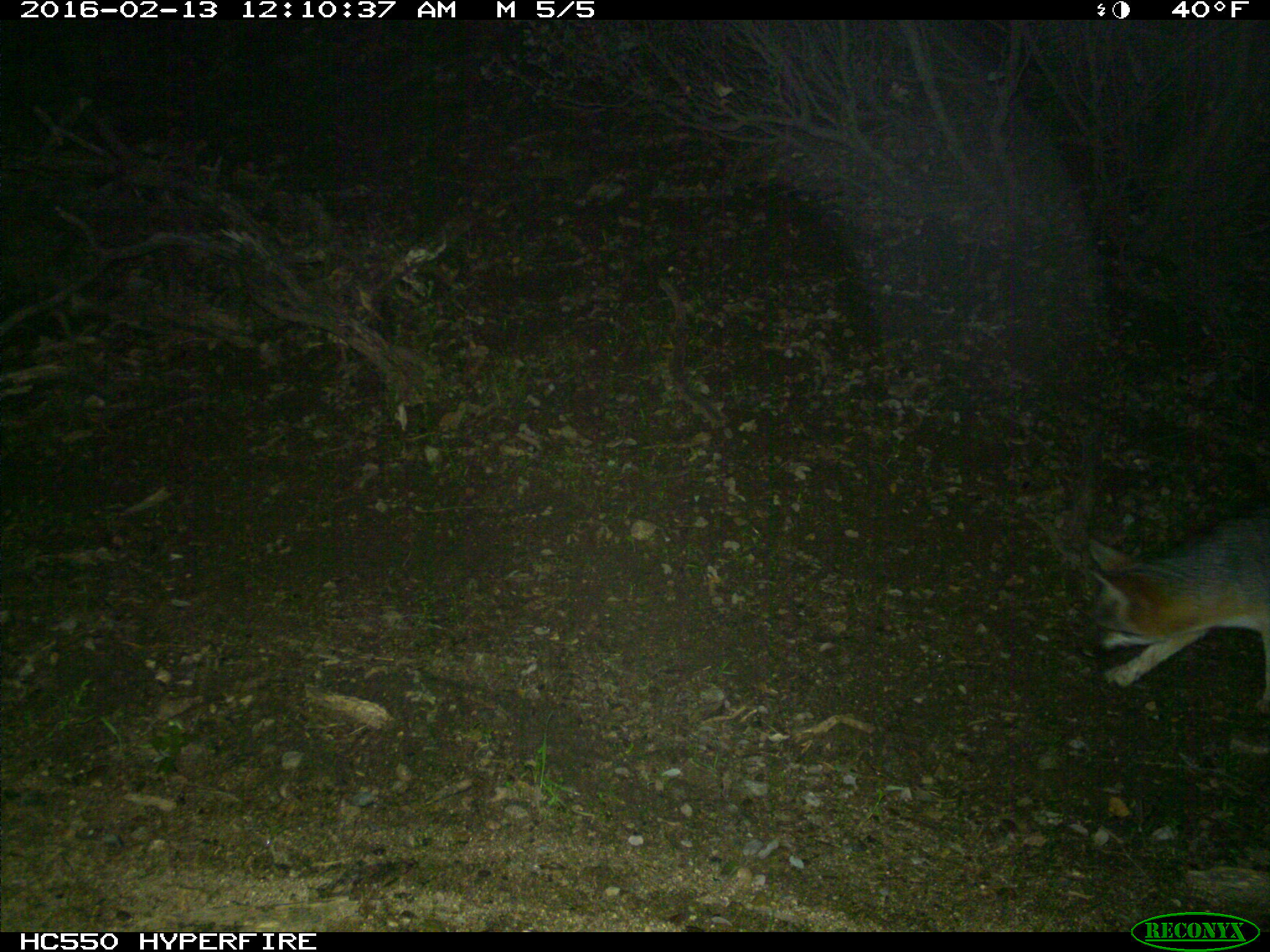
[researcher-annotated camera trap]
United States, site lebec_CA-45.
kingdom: Animalia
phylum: Chordata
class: Mammalia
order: Carnivora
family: Canidae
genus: Urocyon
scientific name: Urocyon cinereoargenteus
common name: gray fox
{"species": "Urocyon cinereoargenteus (gray fox)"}